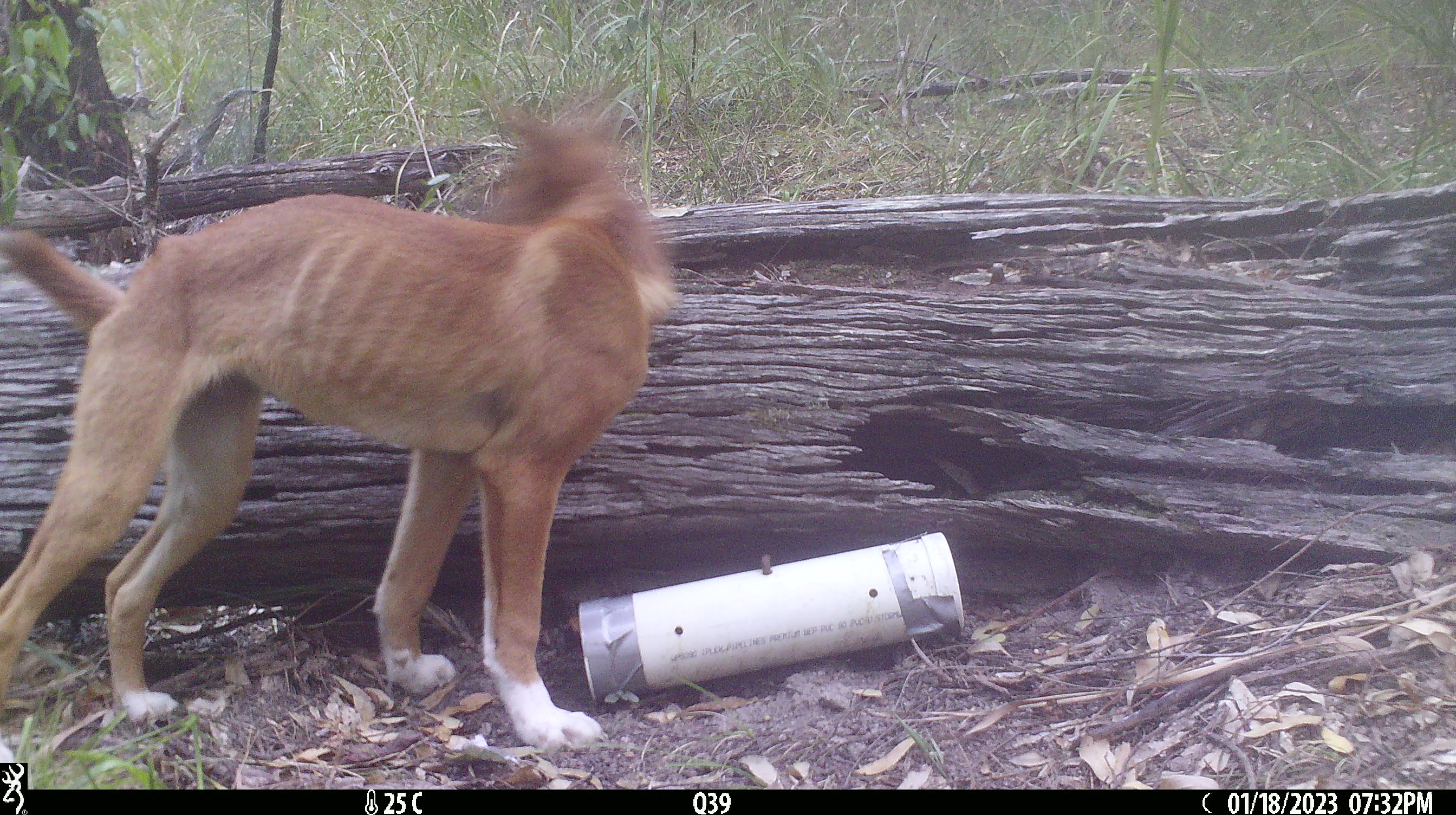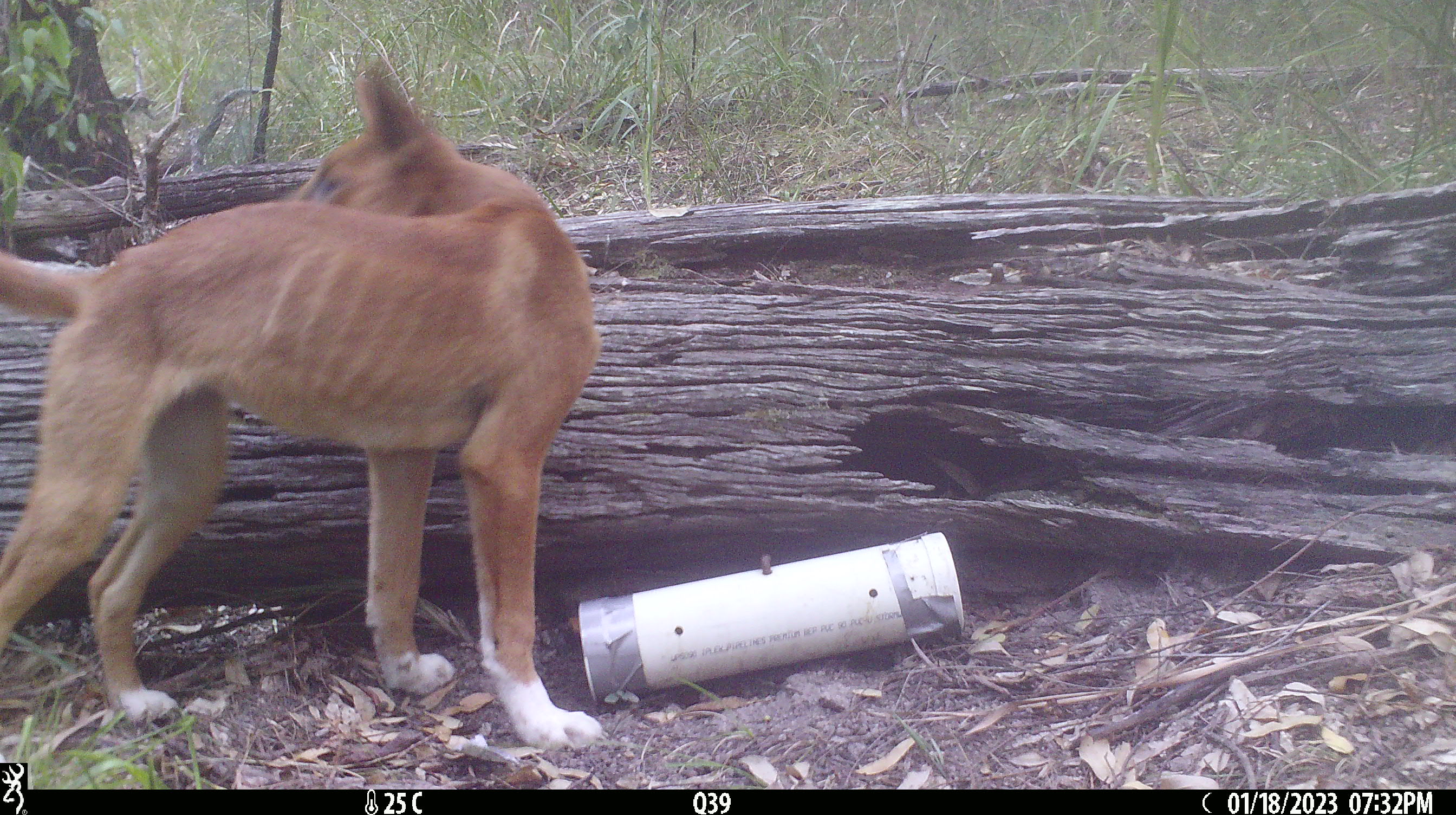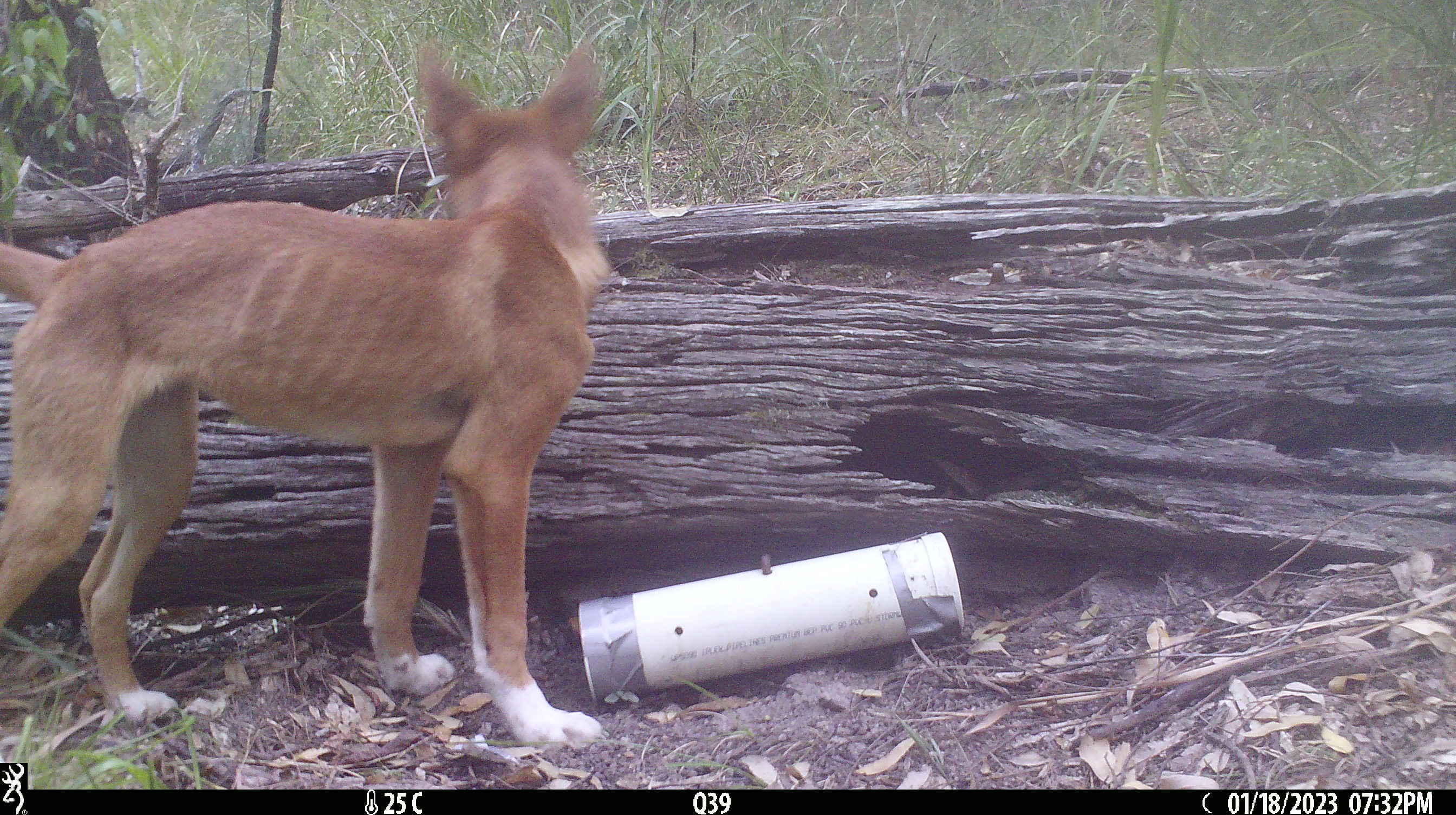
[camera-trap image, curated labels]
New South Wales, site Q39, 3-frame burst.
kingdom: Animalia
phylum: Chordata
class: Mammalia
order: Carnivora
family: Canidae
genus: Canis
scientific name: Canis familiaris dingo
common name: dingo